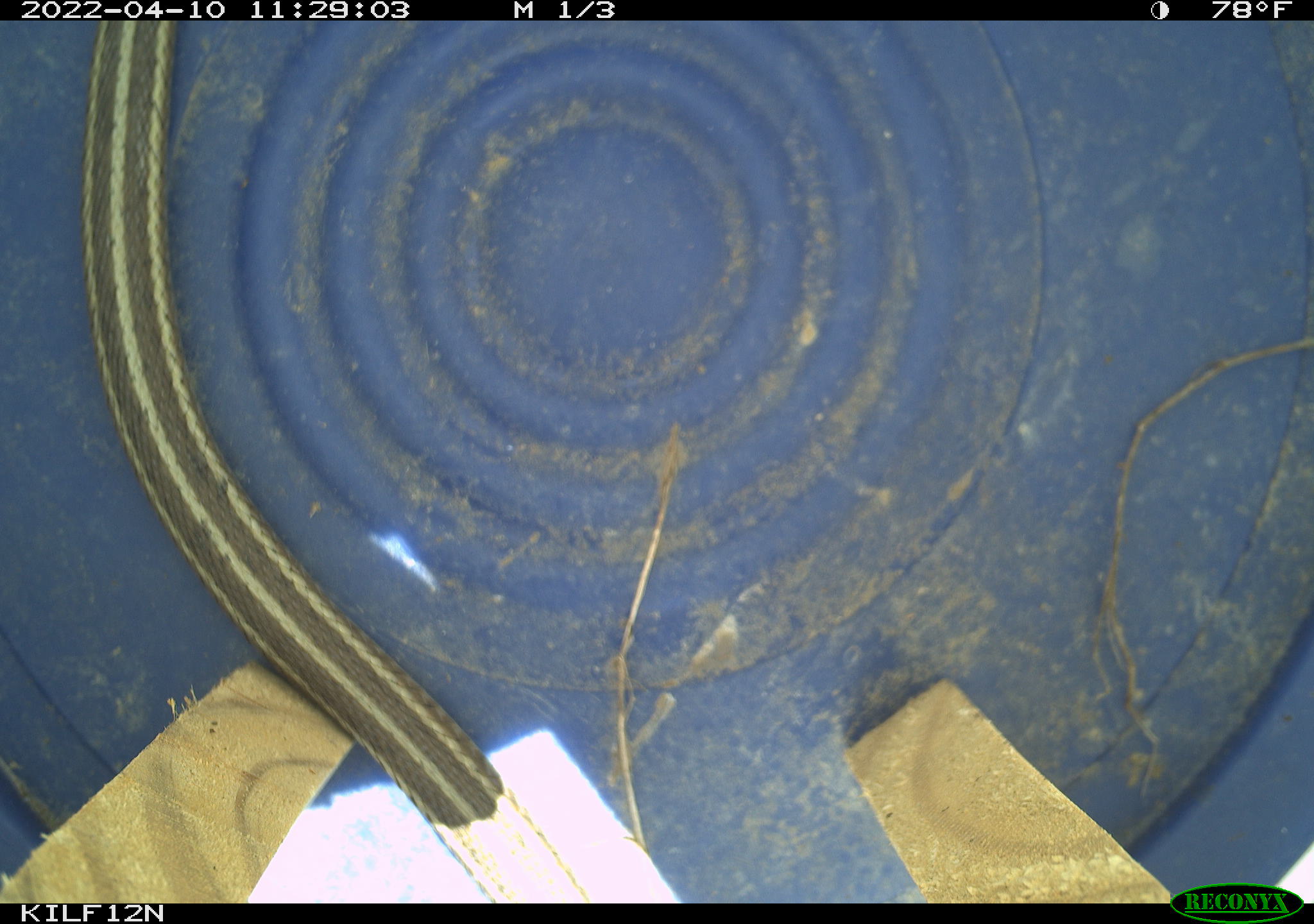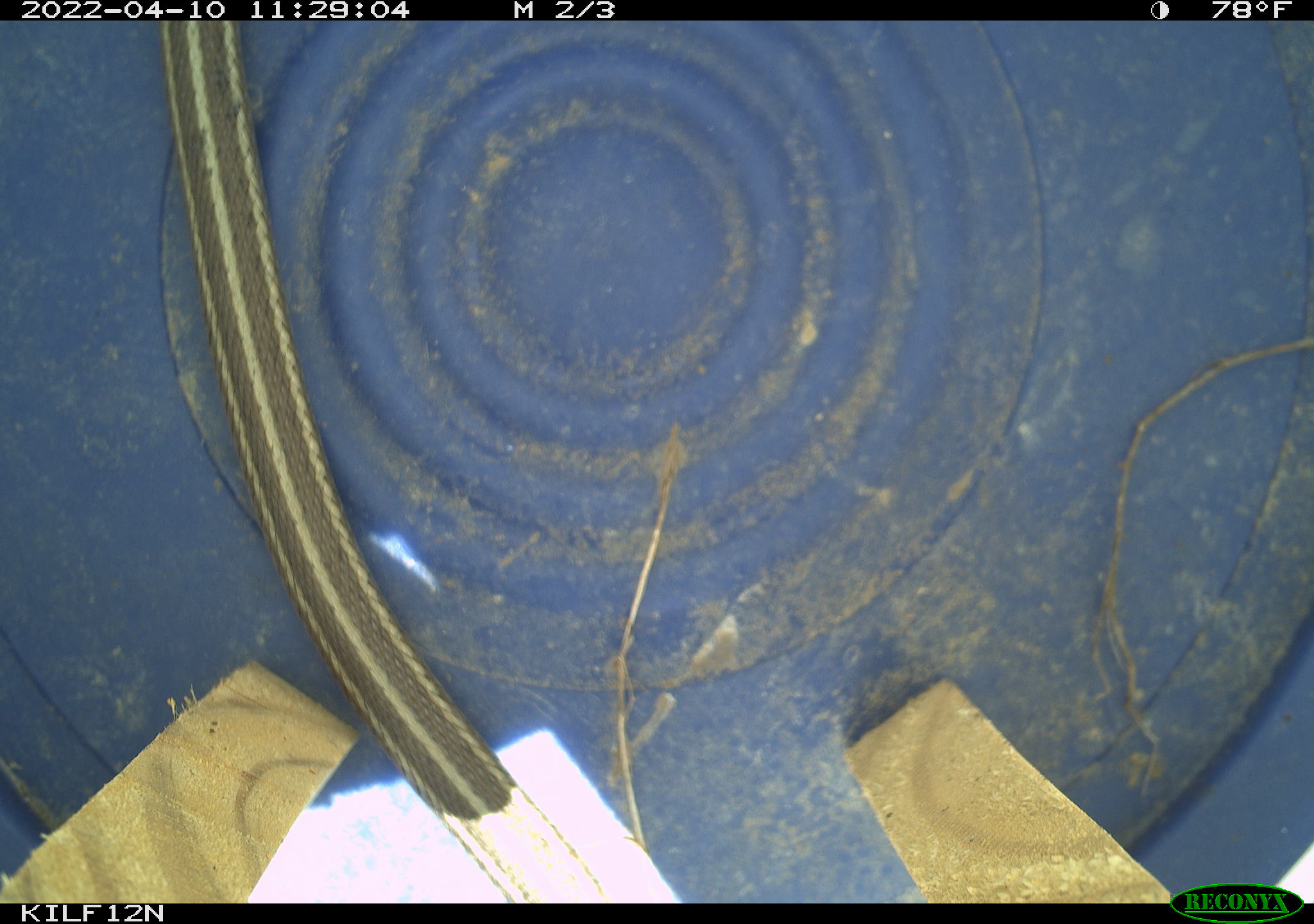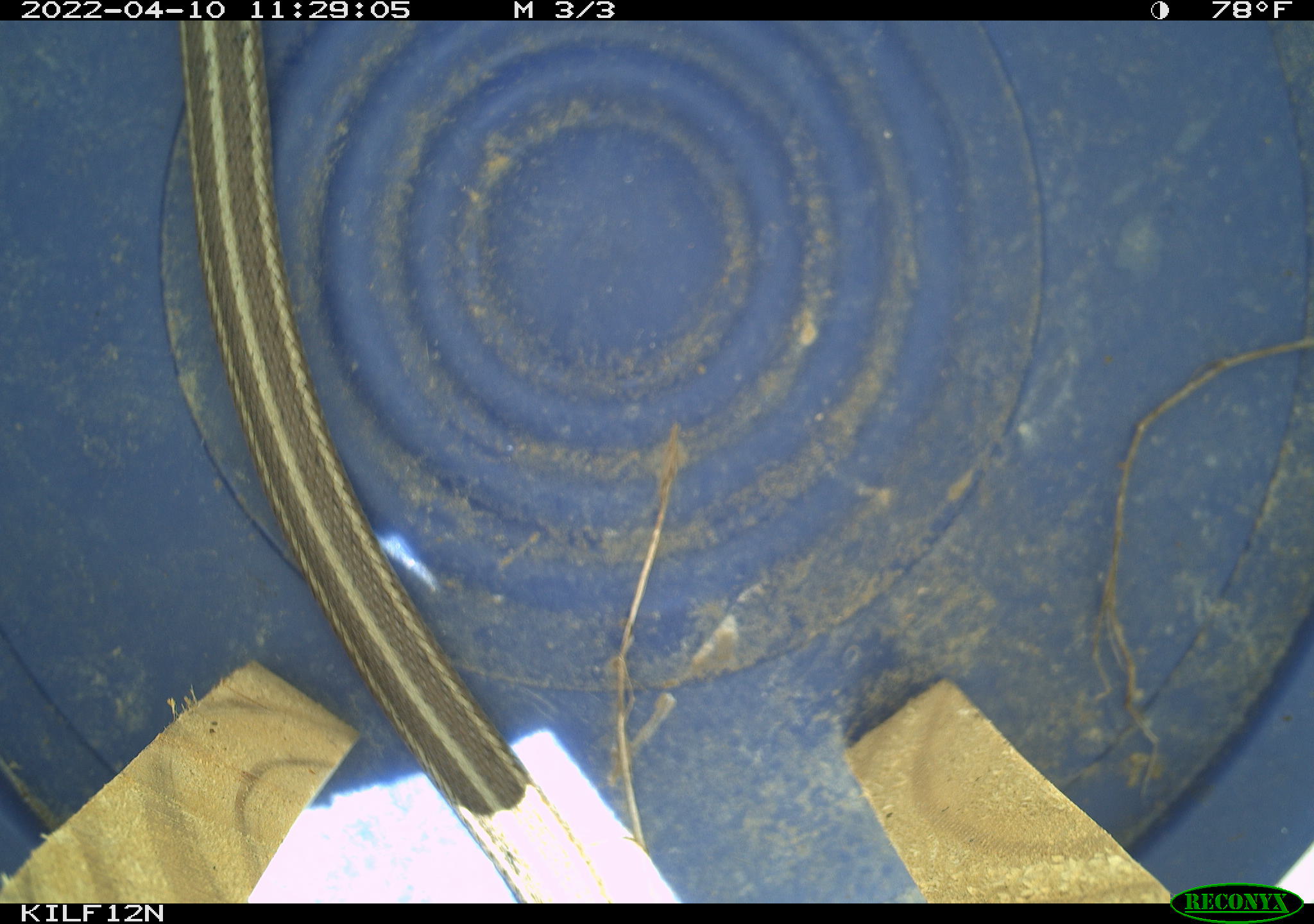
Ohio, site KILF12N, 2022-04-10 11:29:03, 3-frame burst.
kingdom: Animalia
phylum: Chordata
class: Reptilia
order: Squamata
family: Colubridae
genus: Thamnophis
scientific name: Thamnophis sirtalis sirtalis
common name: eastern gartersnake